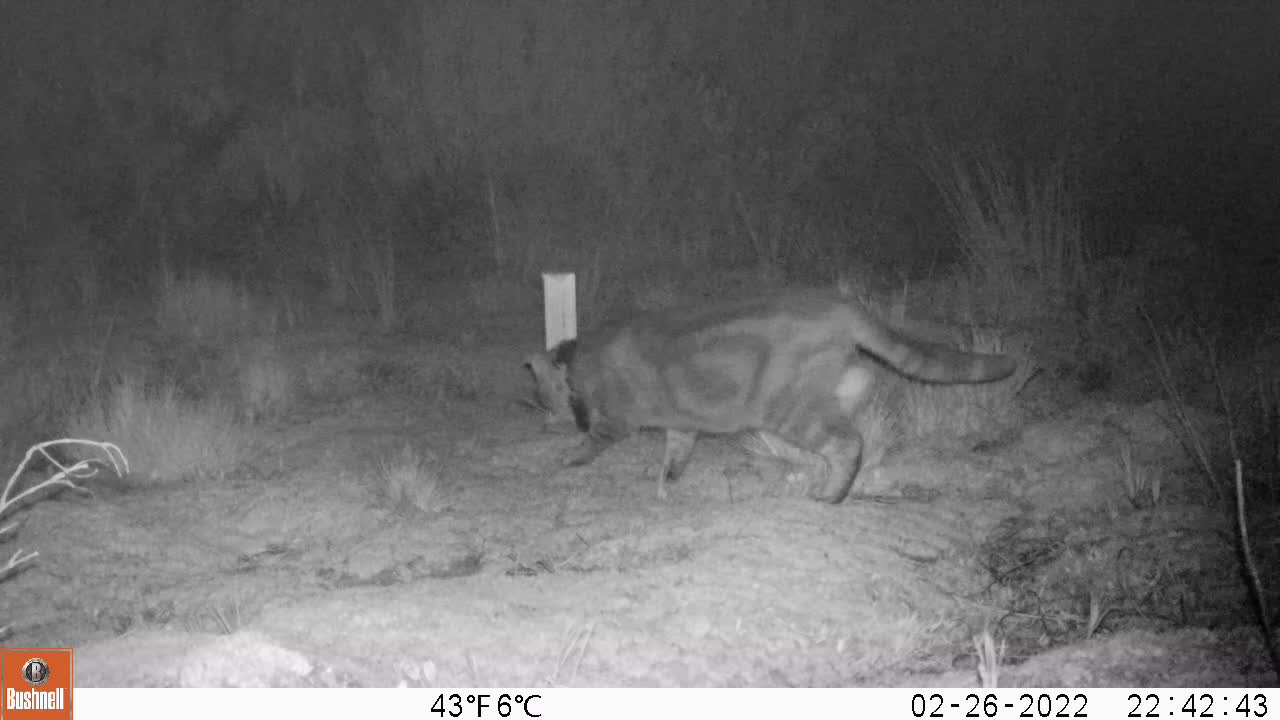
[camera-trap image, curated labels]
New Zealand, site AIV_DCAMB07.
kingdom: Animalia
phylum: Chordata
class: Mammalia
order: Carnivora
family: Felidae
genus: Felis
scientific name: Felis catus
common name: domestic cat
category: cat